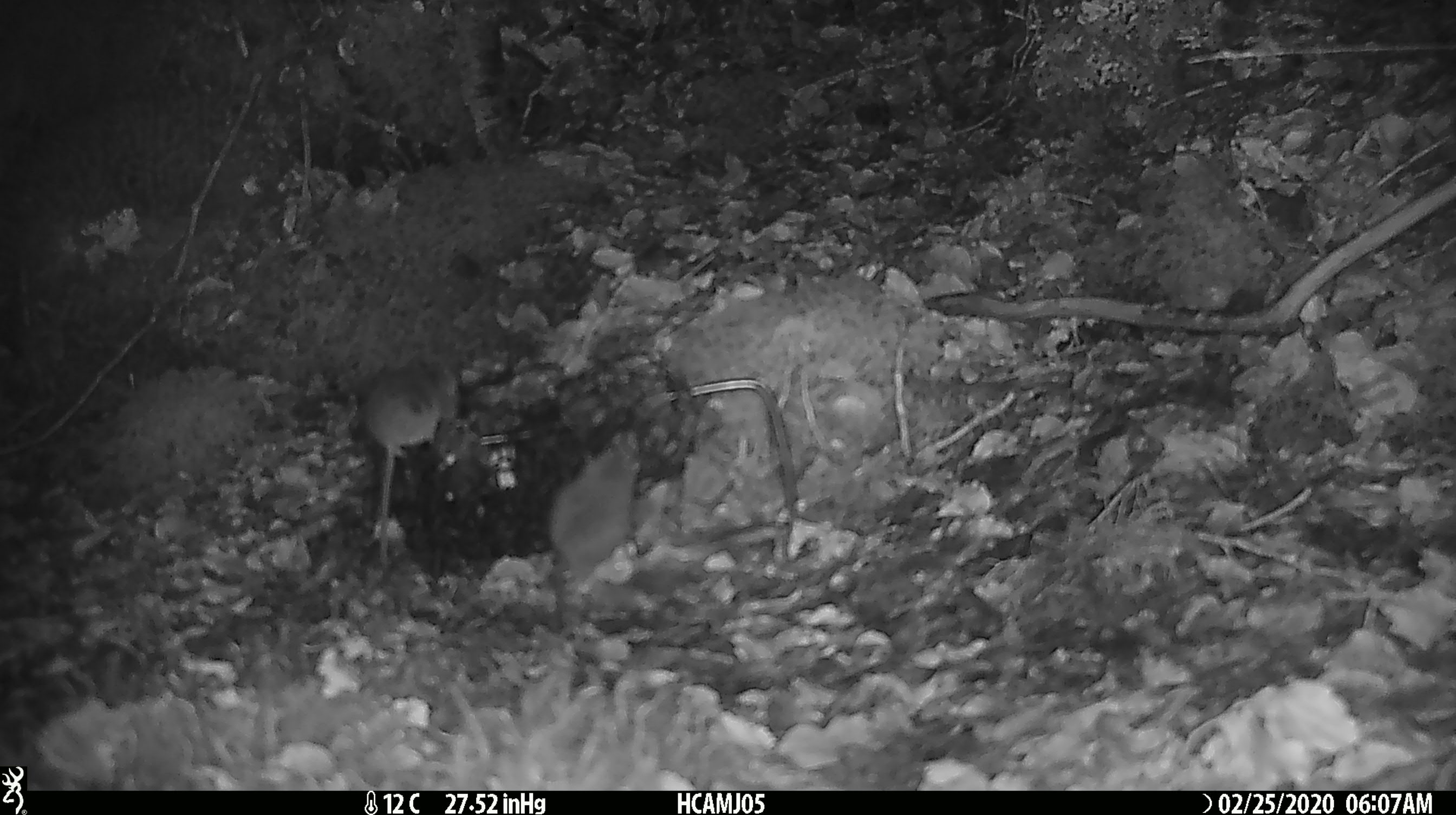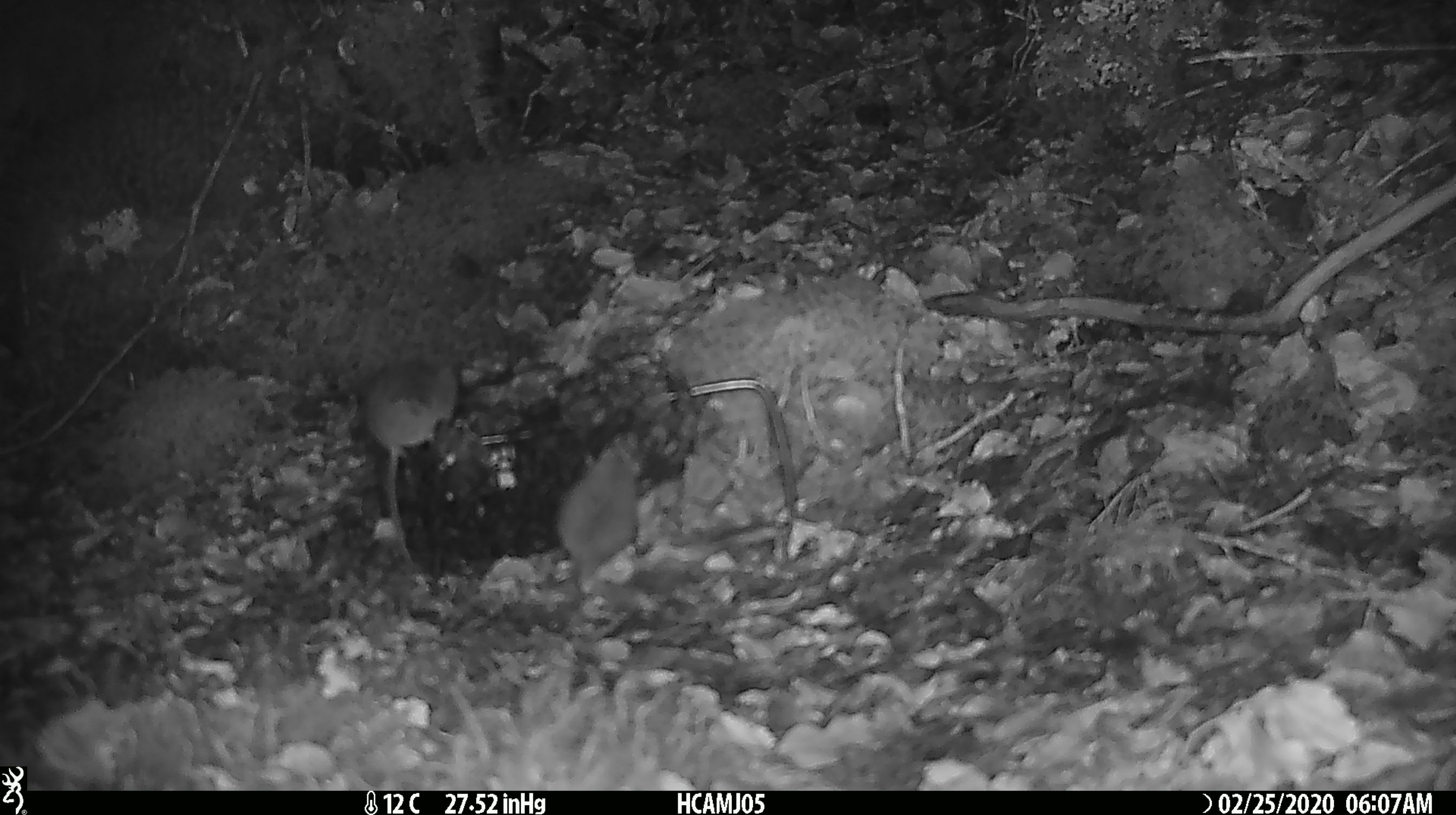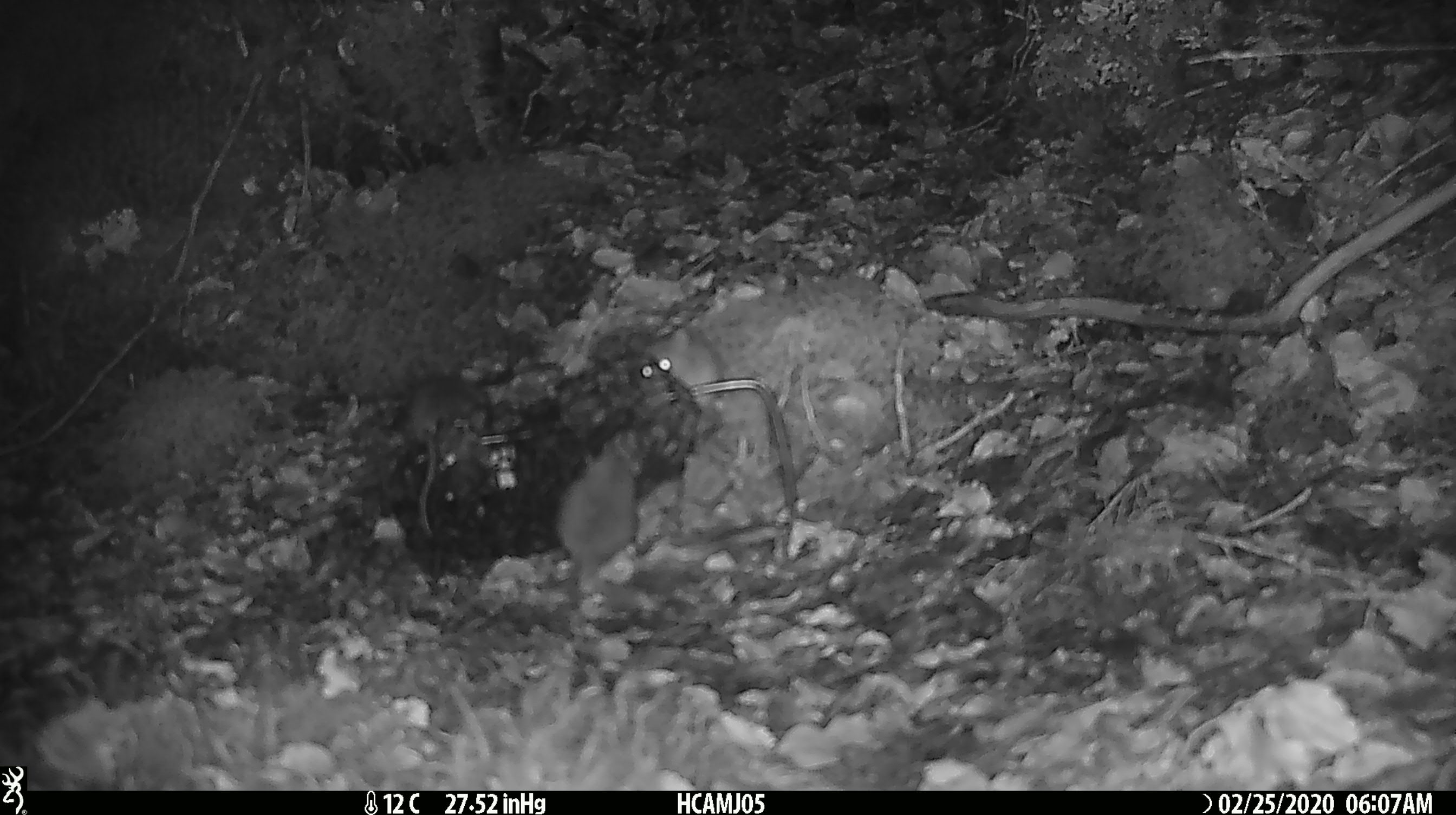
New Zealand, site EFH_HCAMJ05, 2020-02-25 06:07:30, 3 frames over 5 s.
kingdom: Animalia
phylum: Chordata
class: Mammalia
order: Rodentia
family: Muridae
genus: Mus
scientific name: Mus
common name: mouse